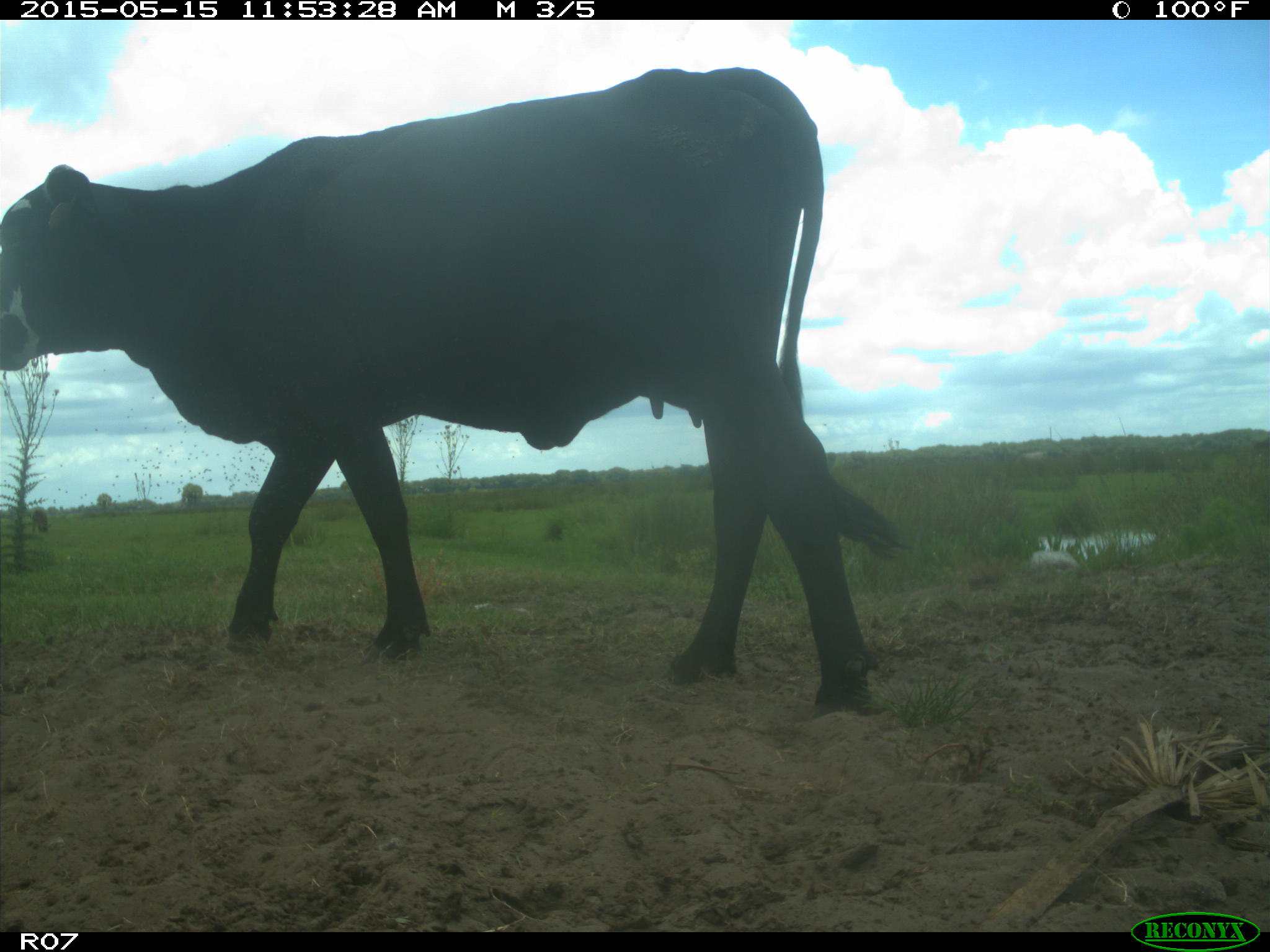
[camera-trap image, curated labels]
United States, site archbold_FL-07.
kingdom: Animalia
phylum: Chordata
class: Mammalia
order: Artiodactyla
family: Bovidae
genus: Bos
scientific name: Bos taurus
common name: domestic cow